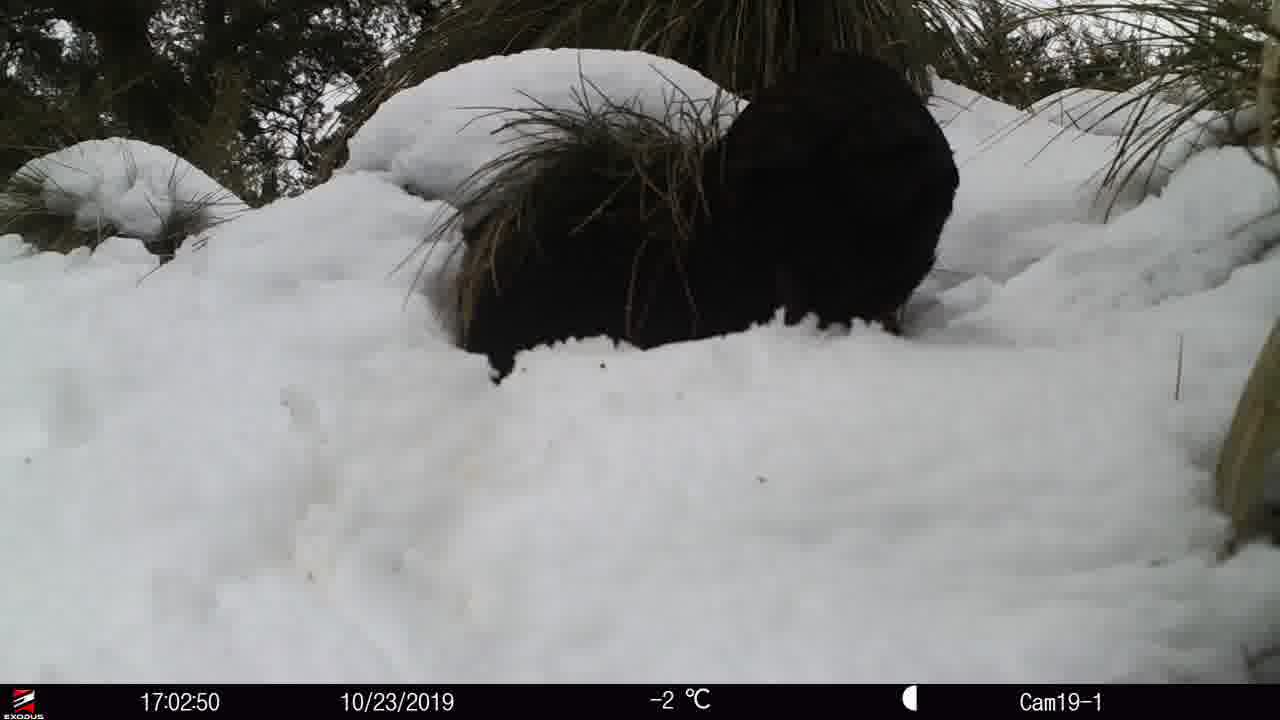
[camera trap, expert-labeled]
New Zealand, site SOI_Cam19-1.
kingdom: Animalia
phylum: Chordata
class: Aves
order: Gruiformes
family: Rallidae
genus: Gallirallus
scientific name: Gallirallus australis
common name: weka